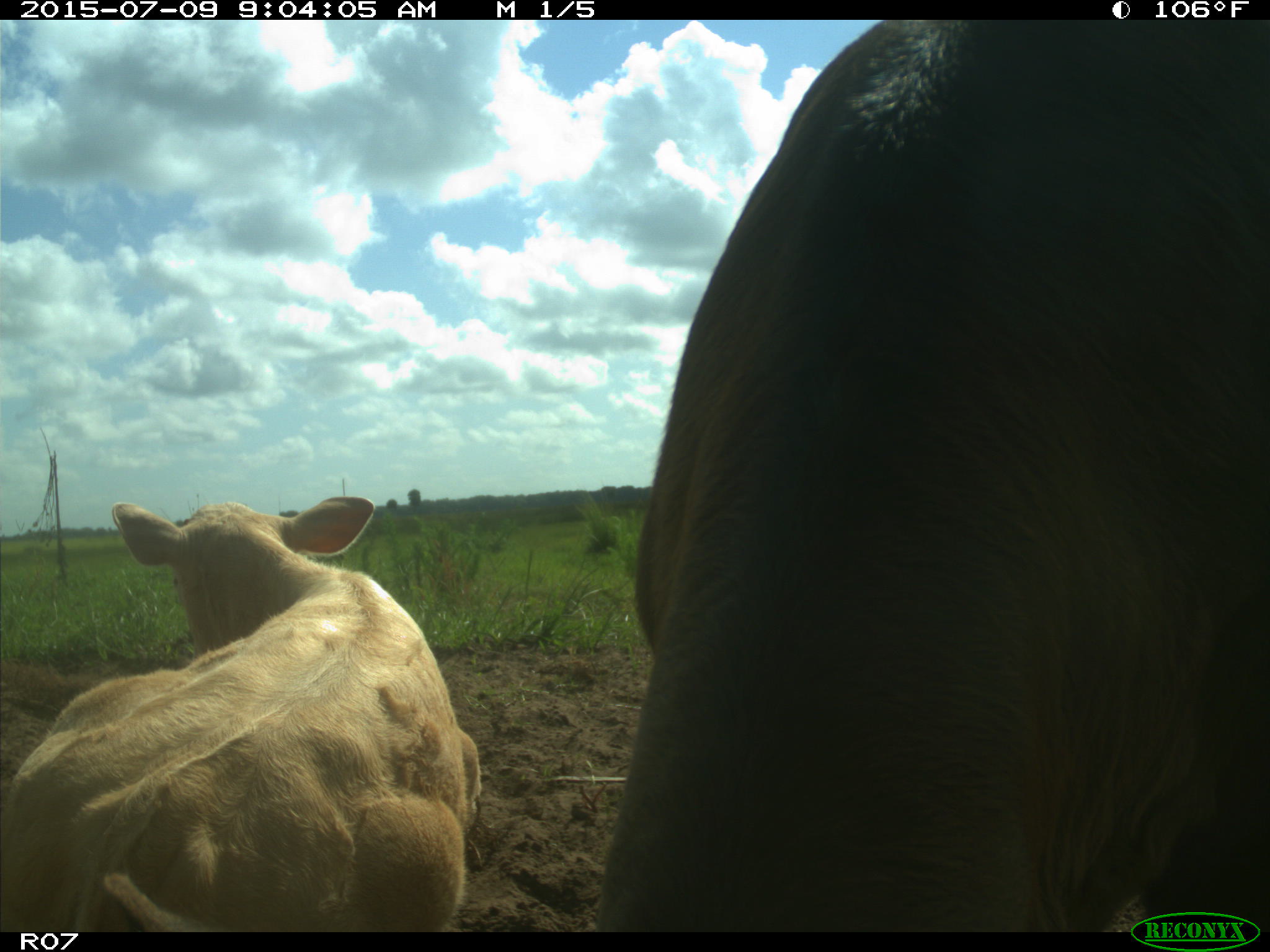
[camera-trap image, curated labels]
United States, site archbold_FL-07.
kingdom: Animalia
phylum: Chordata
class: Mammalia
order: Artiodactyla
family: Bovidae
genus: Bos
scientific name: Bos taurus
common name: domestic cow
Bos taurus (domestic cow).